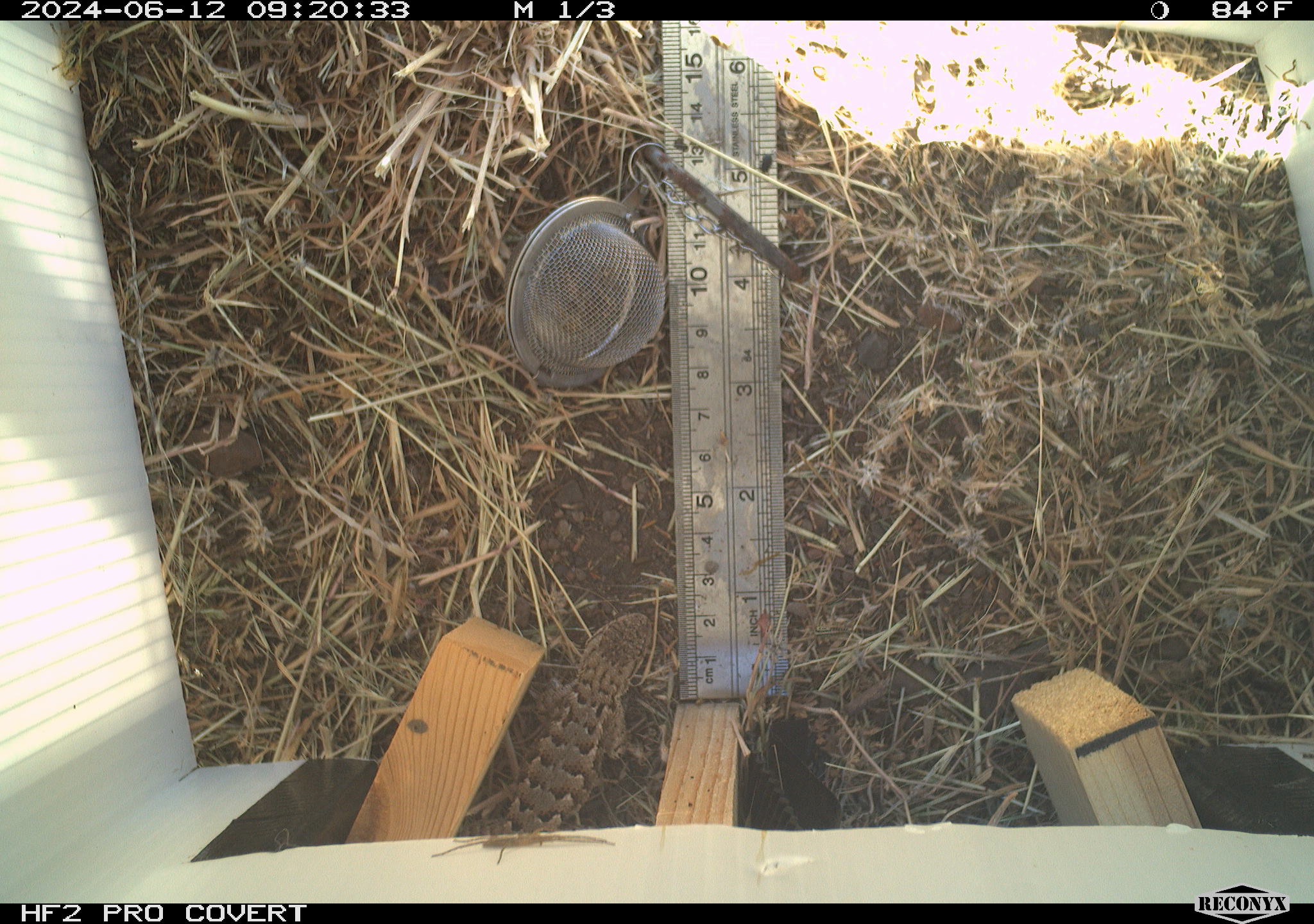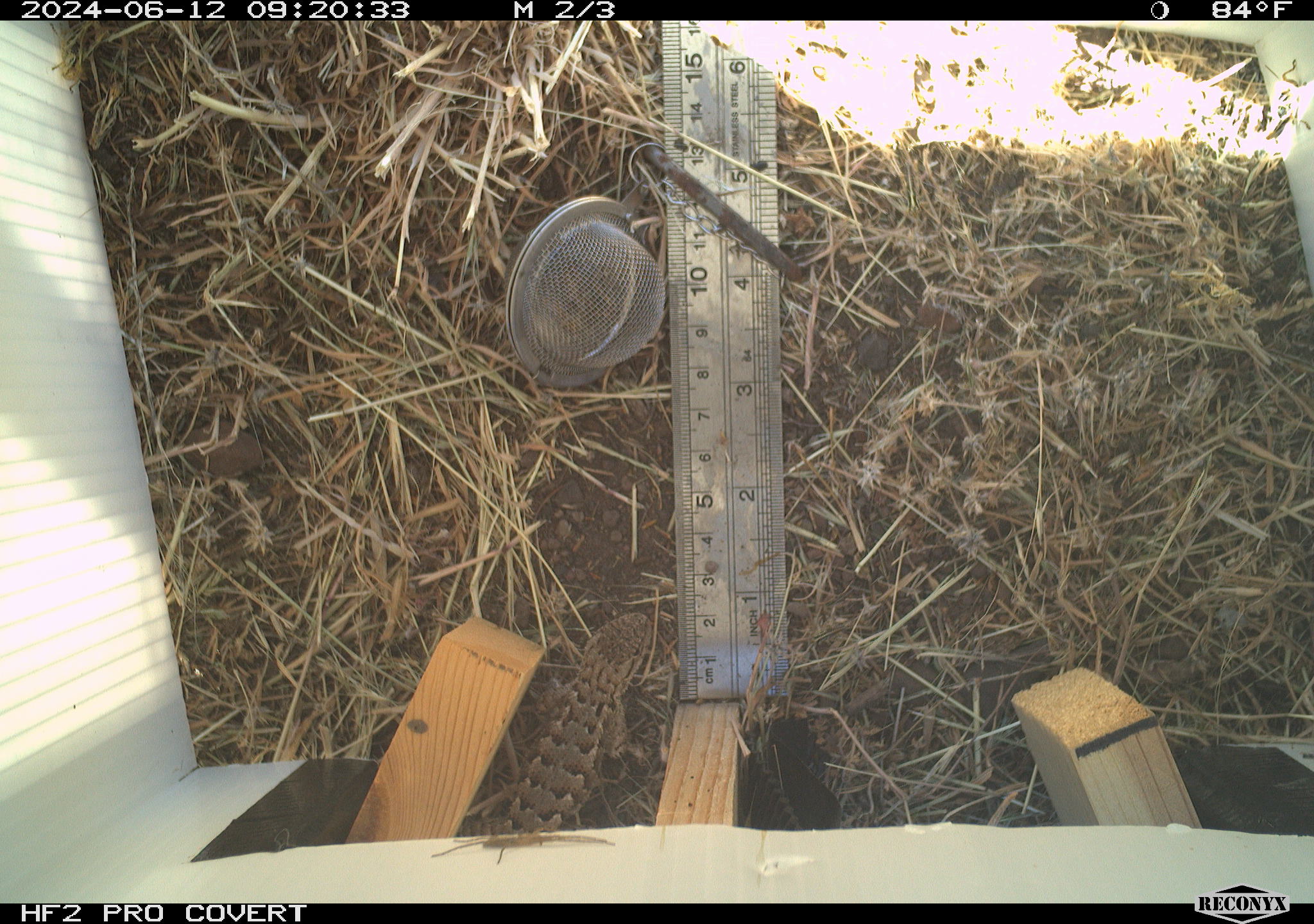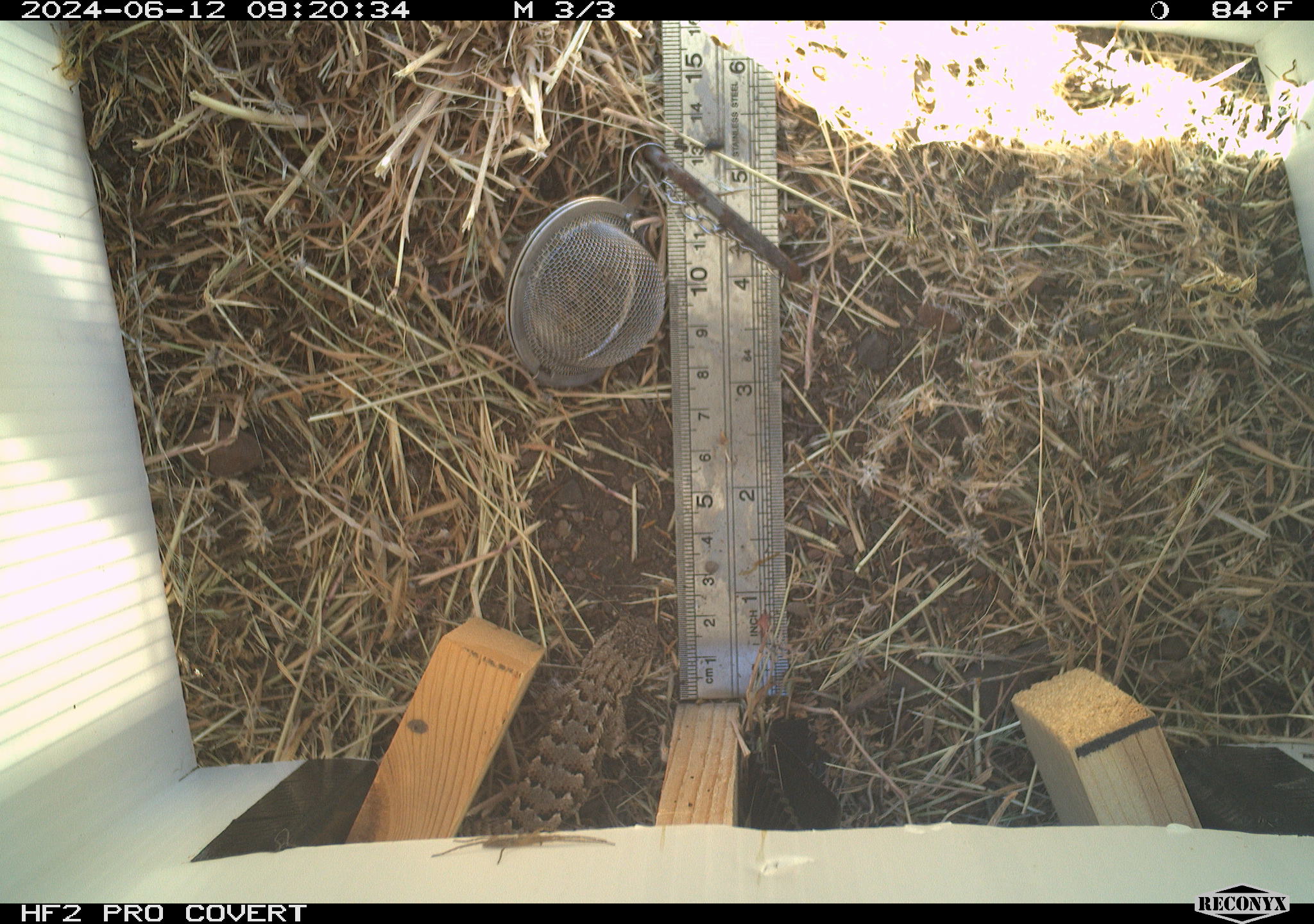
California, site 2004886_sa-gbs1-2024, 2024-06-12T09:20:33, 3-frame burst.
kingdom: Animalia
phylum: Arthropoda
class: Insecta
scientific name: Insecta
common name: insect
Insect (Insecta).